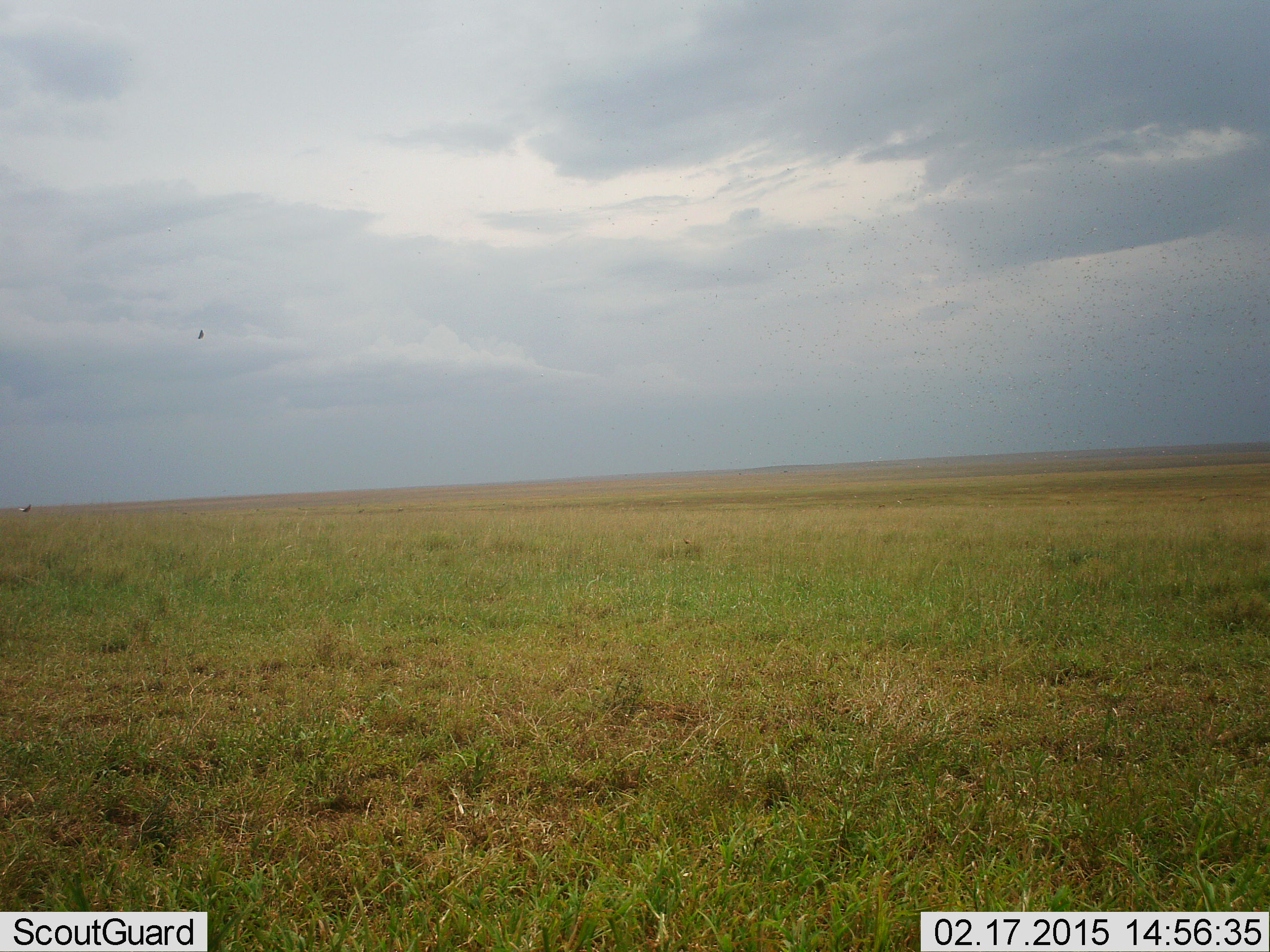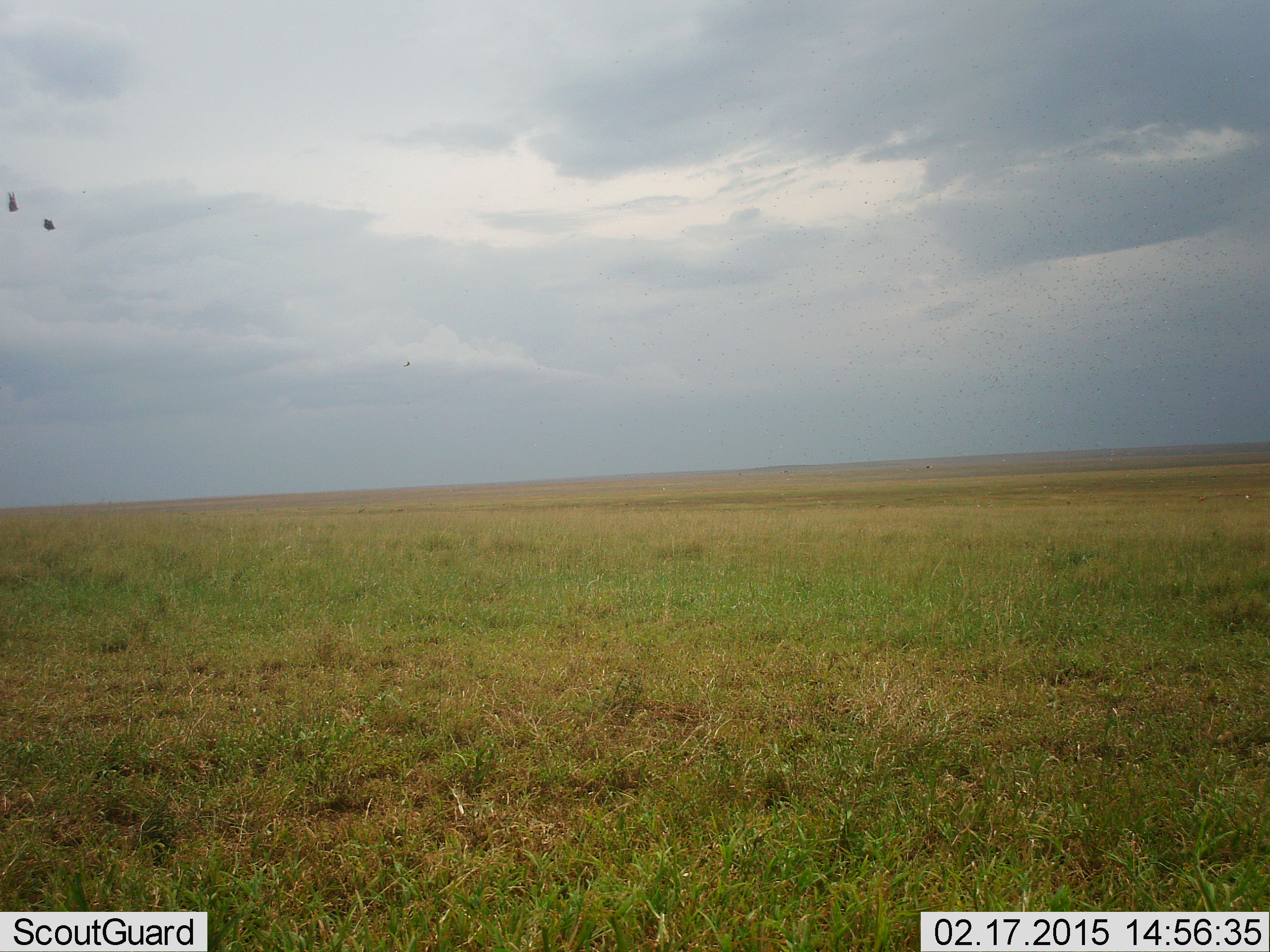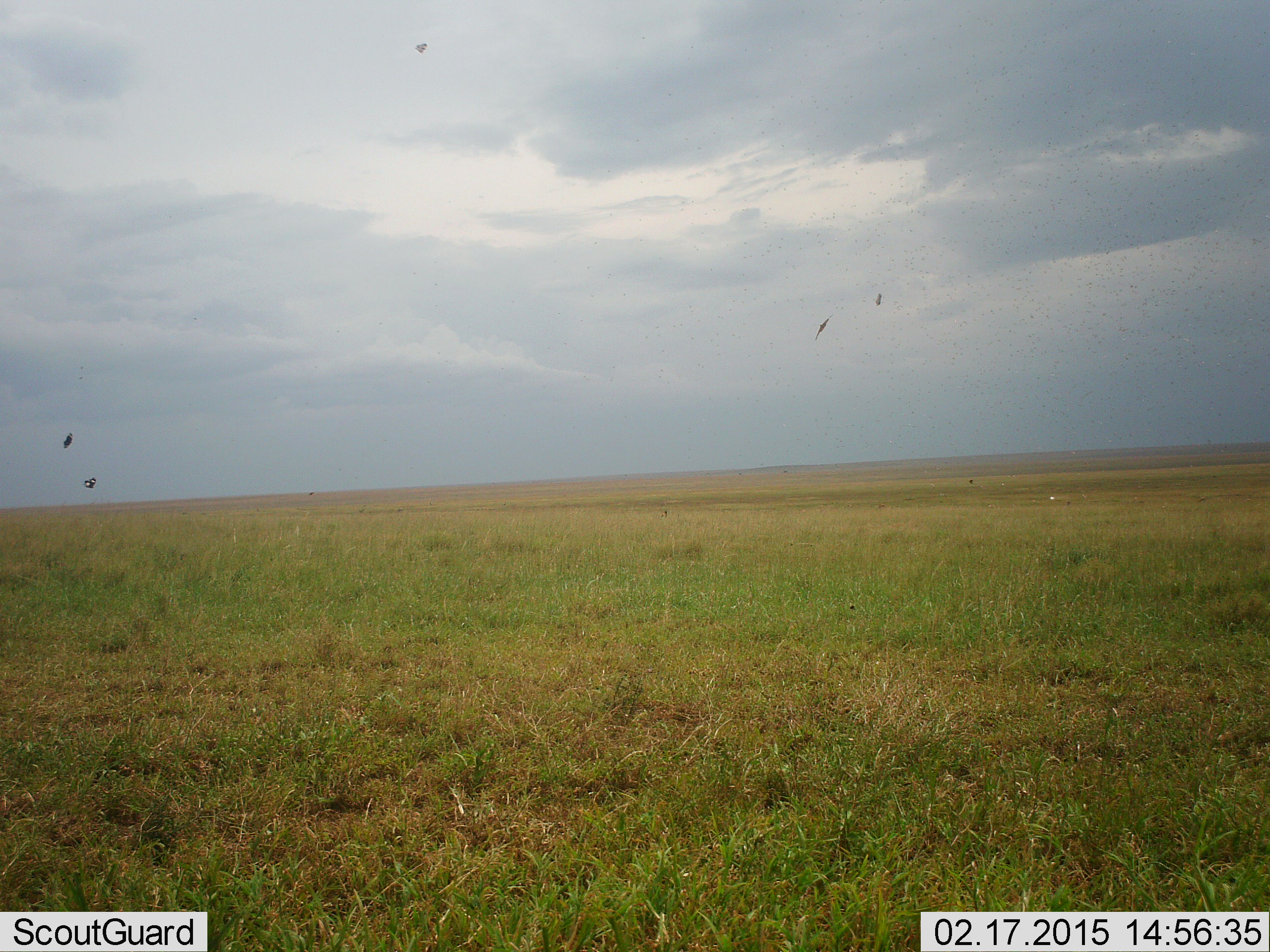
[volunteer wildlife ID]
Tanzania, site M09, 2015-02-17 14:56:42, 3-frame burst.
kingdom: Animalia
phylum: Chordata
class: Aves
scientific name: Aves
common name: bird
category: otherbird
Otherbird (bird) (Aves), count 5. Behavior (volunteer vote fractions): standing 0%, resting 0%, moving 100%, interacting 0%. Young present (vote fraction): 0%. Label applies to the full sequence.